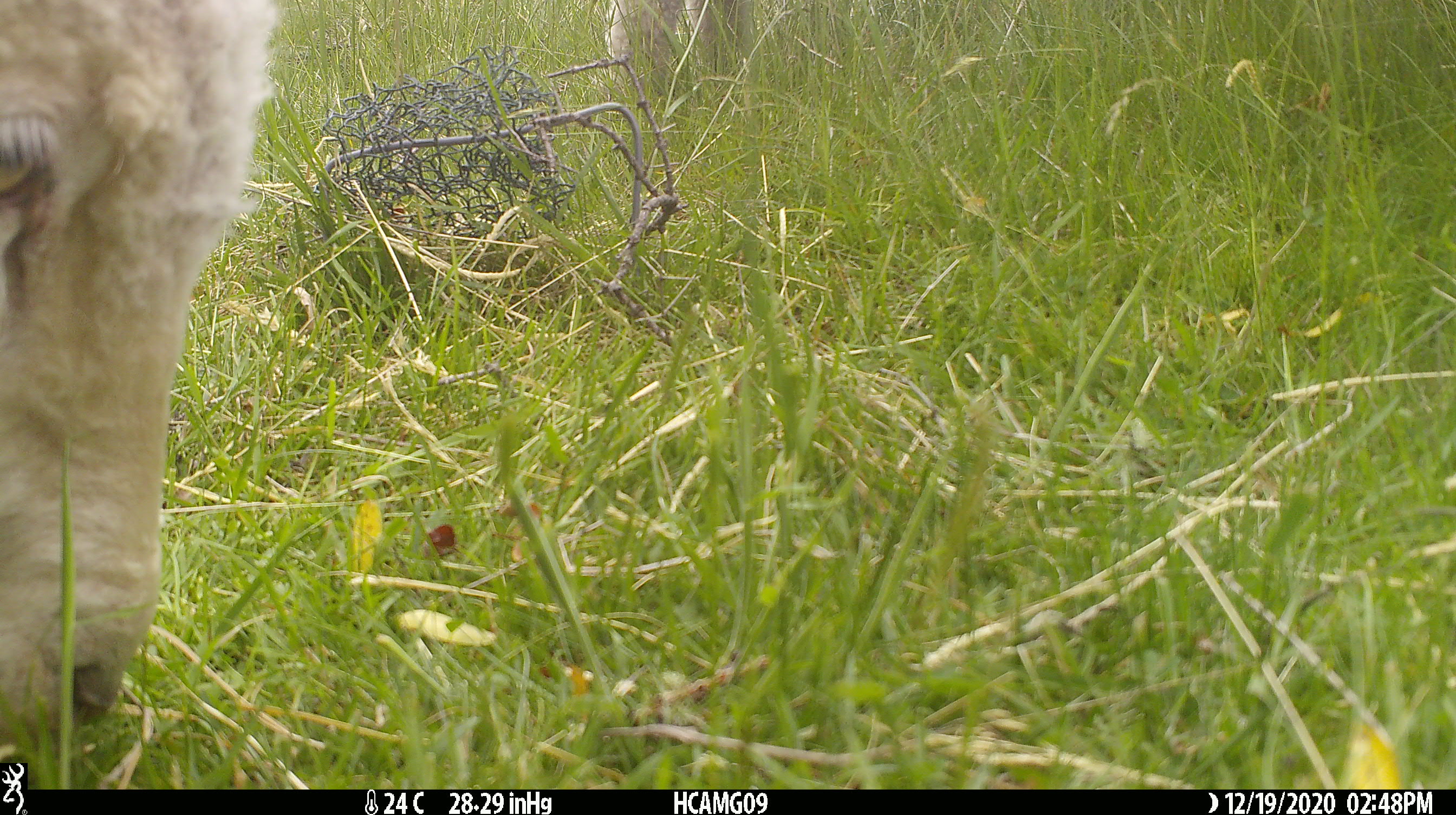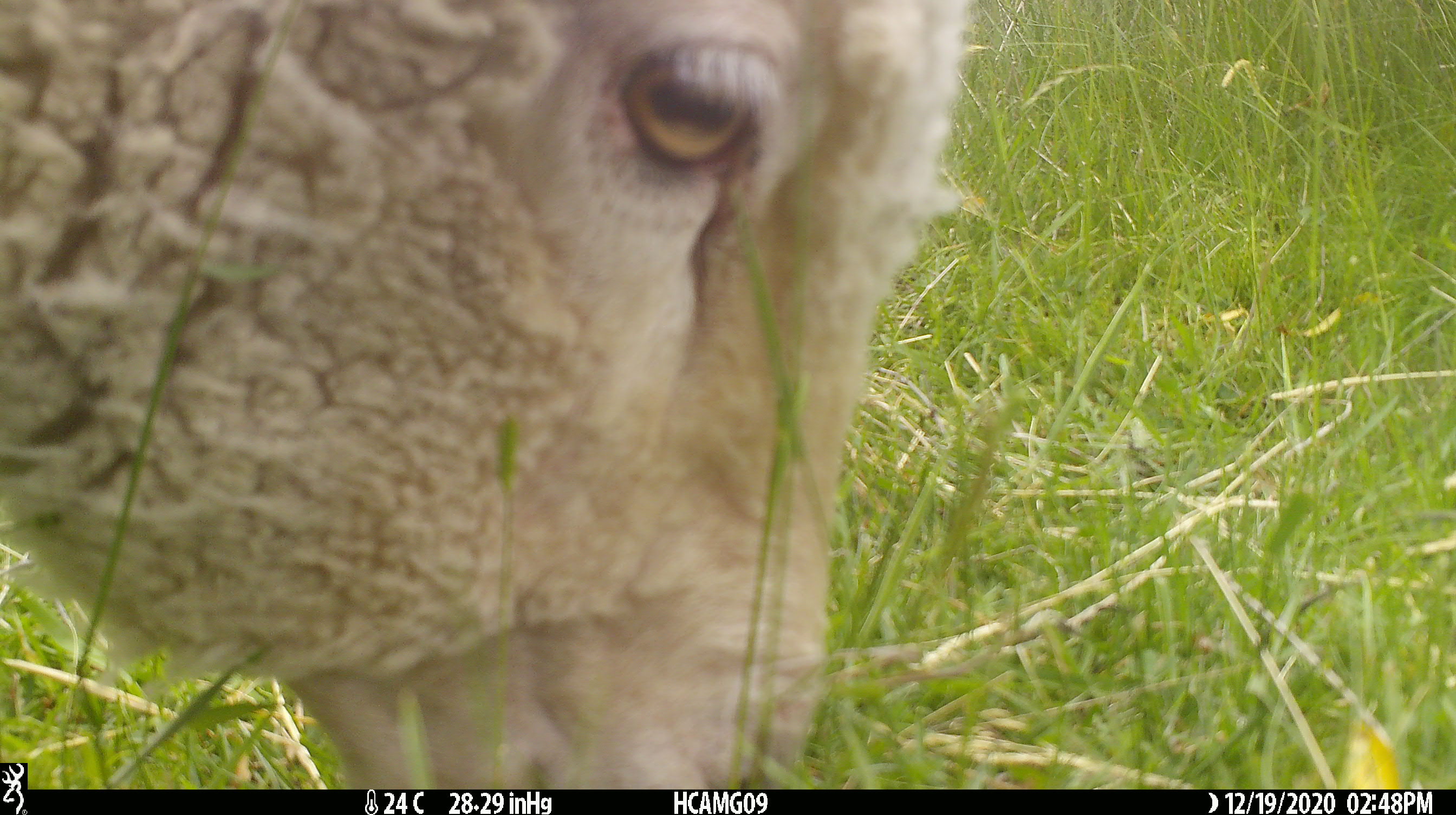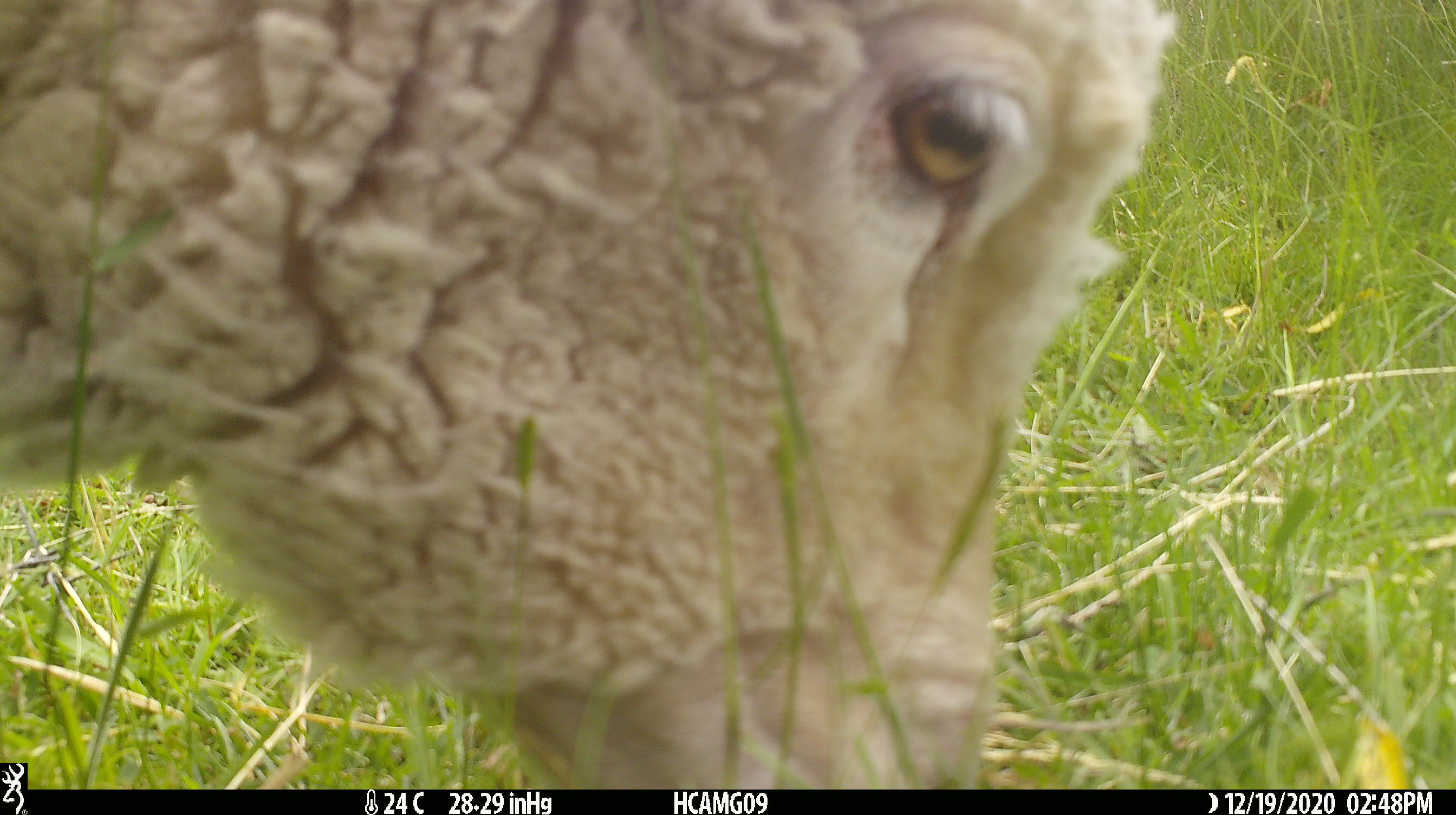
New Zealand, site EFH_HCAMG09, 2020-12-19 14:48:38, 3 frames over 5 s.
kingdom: Animalia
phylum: Chordata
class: Mammalia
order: Artiodactyla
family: Bovidae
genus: Ovis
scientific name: Ovis aries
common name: domestic sheep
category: sheep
Sheep (domestic sheep) (Ovis aries).